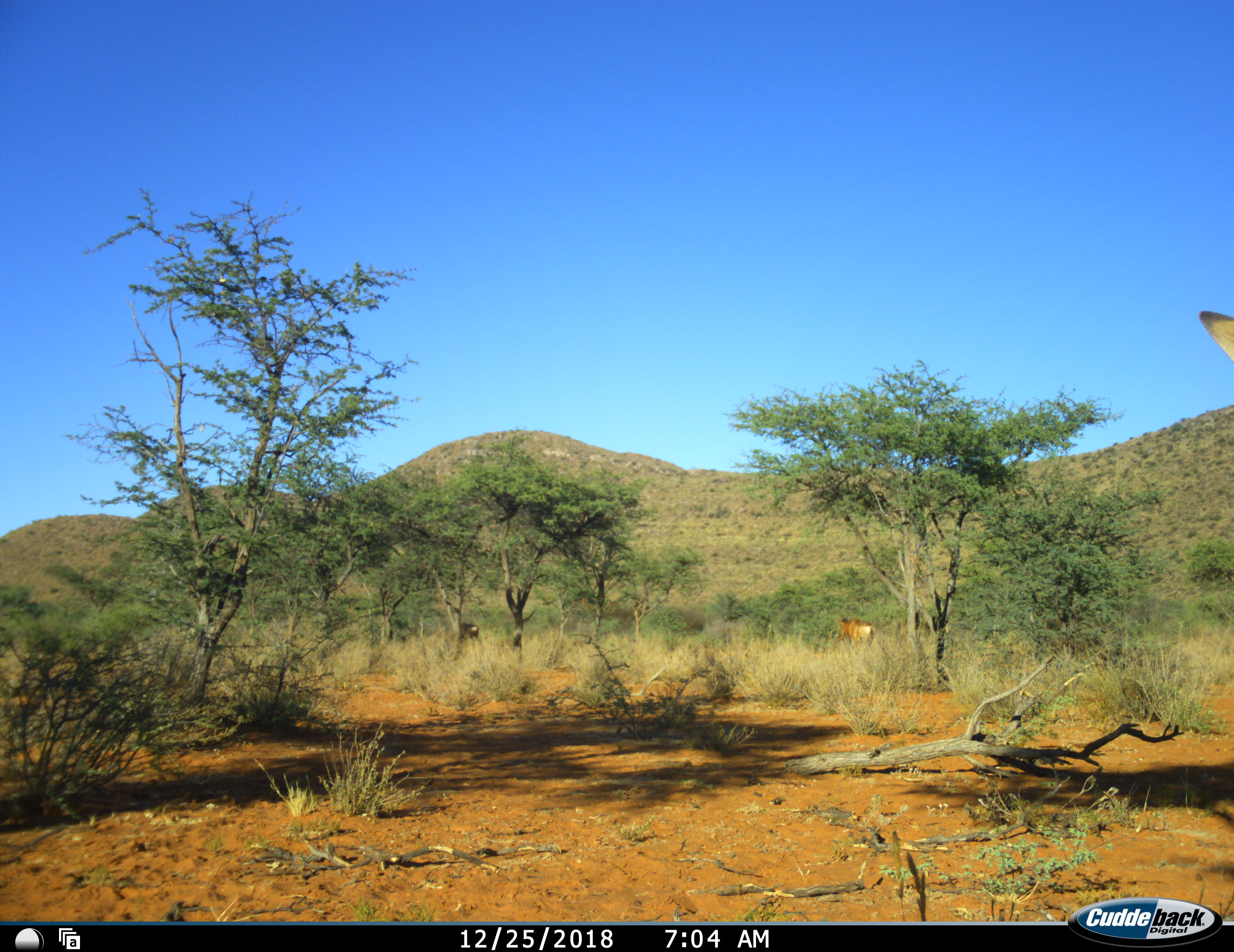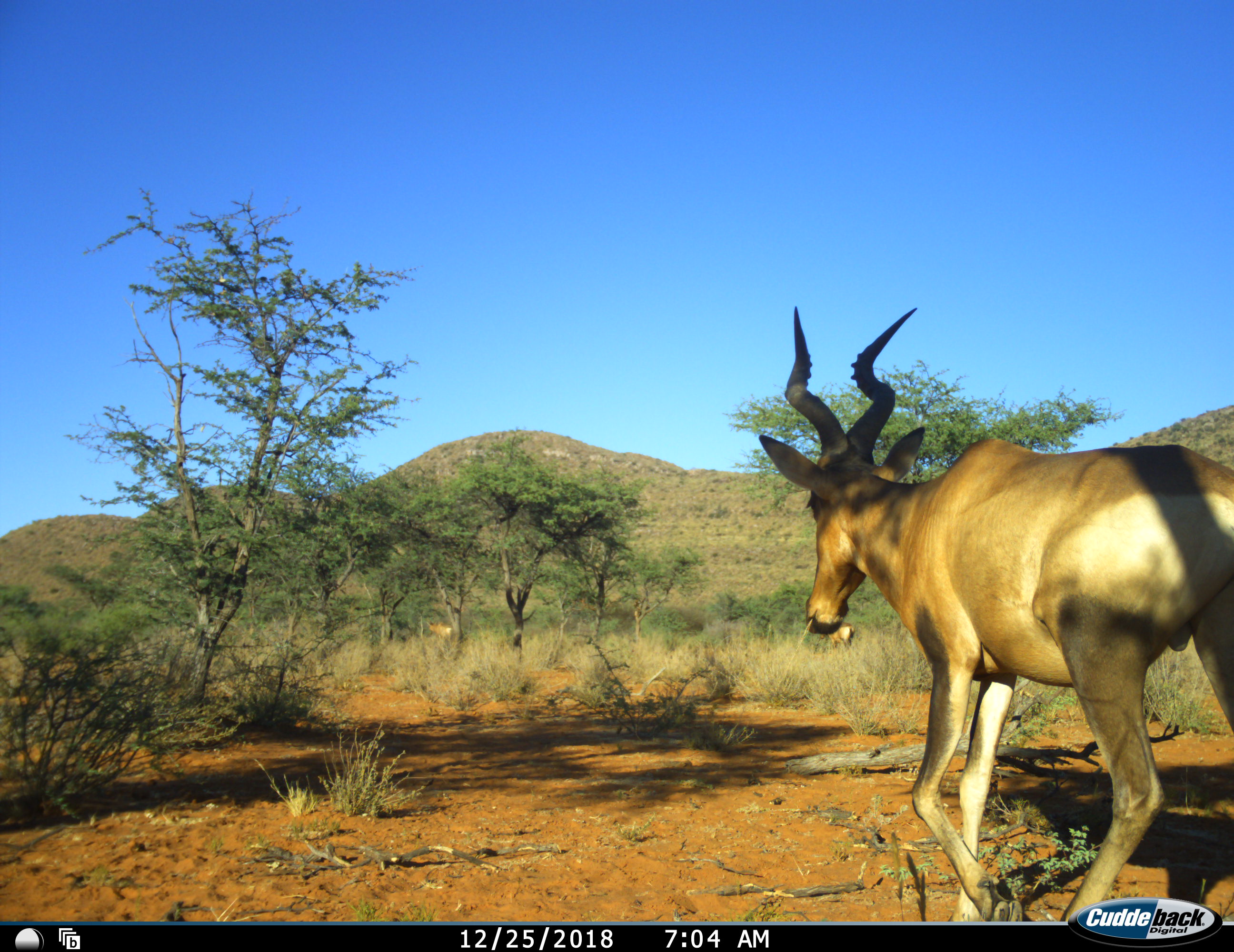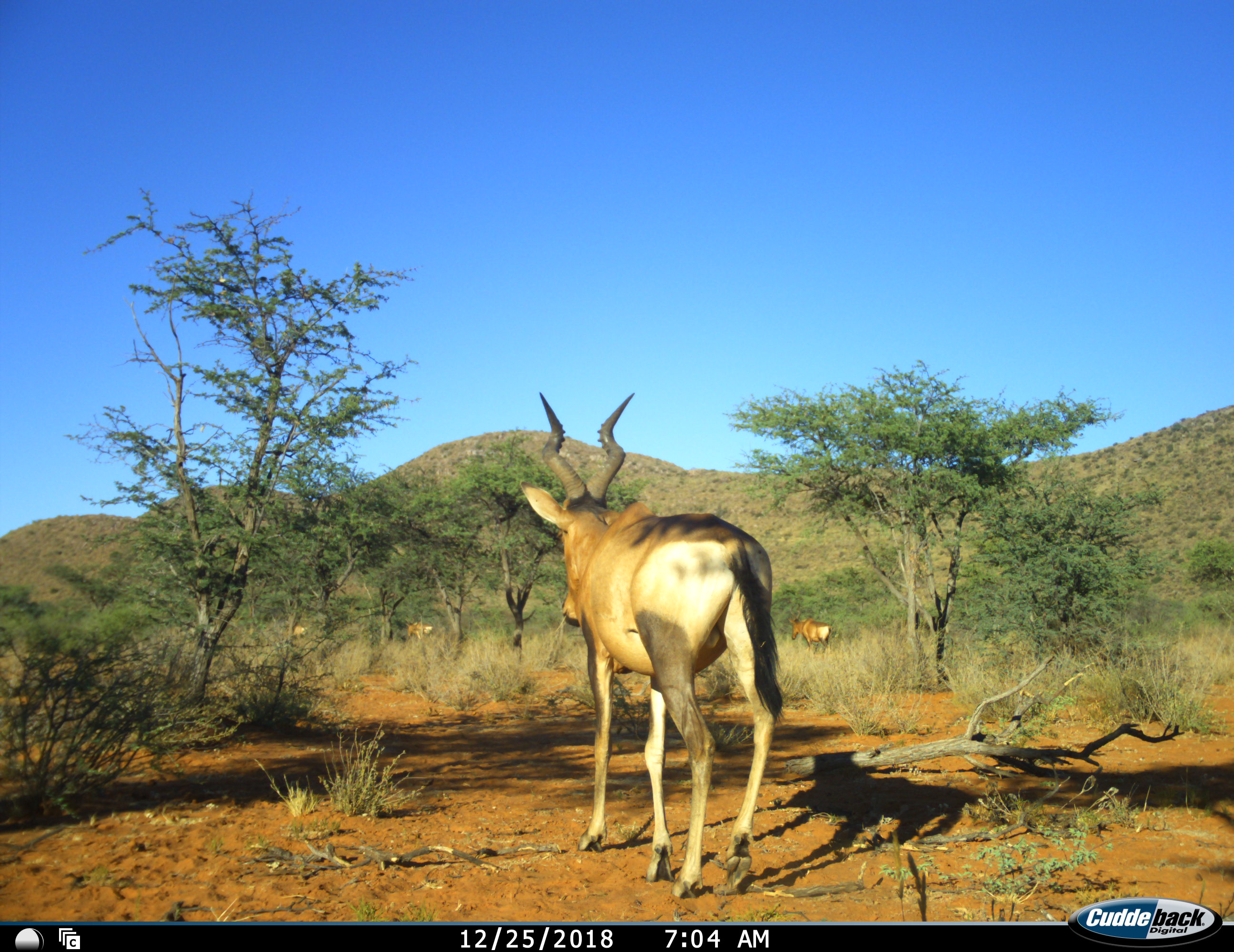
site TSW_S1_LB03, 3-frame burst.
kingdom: Animalia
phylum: Chordata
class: Mammalia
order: Artiodactyla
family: Bovidae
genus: Alcelaphus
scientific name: Alcelaphus buselaphus caama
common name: red hartebeest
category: hartebeestred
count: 4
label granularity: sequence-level